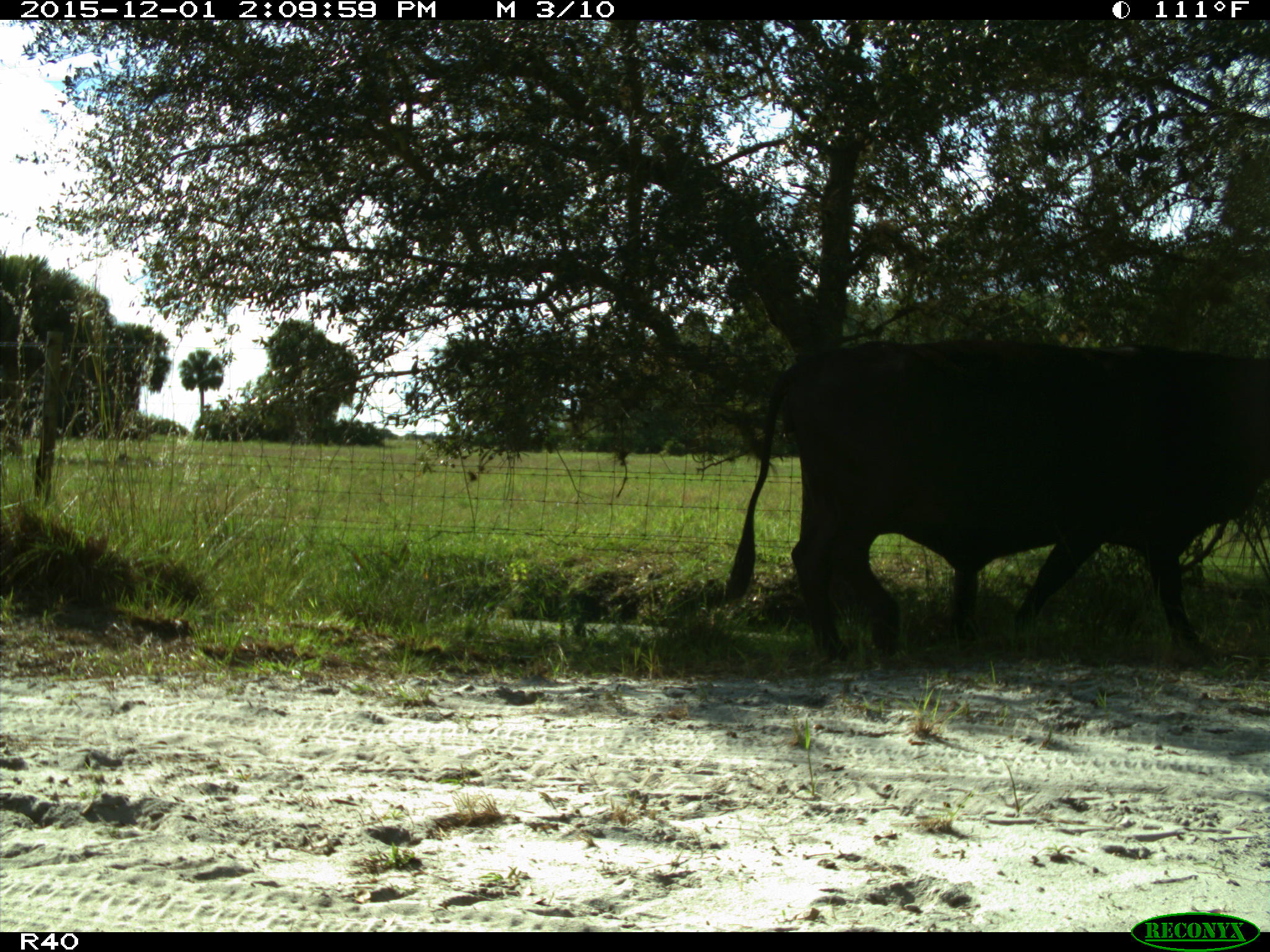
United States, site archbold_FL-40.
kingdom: Animalia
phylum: Chordata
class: Mammalia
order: Artiodactyla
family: Bovidae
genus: Bos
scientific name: Bos taurus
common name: domestic cow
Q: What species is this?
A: Bos taurus (domestic cow).